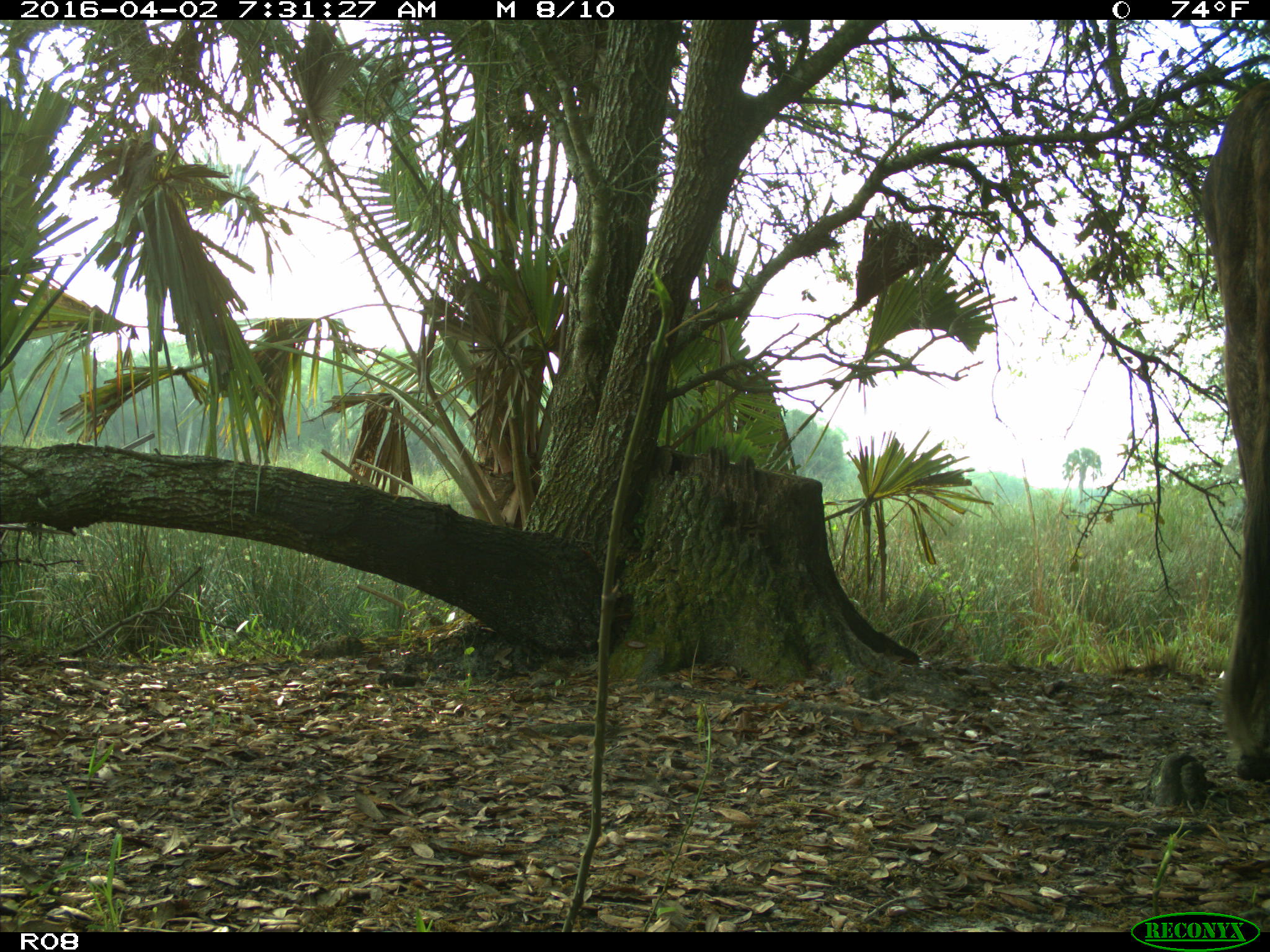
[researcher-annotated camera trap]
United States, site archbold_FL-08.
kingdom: Animalia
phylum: Chordata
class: Mammalia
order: Artiodactyla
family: Bovidae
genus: Bos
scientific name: Bos taurus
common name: domestic cow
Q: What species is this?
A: Bos taurus (domestic cow).